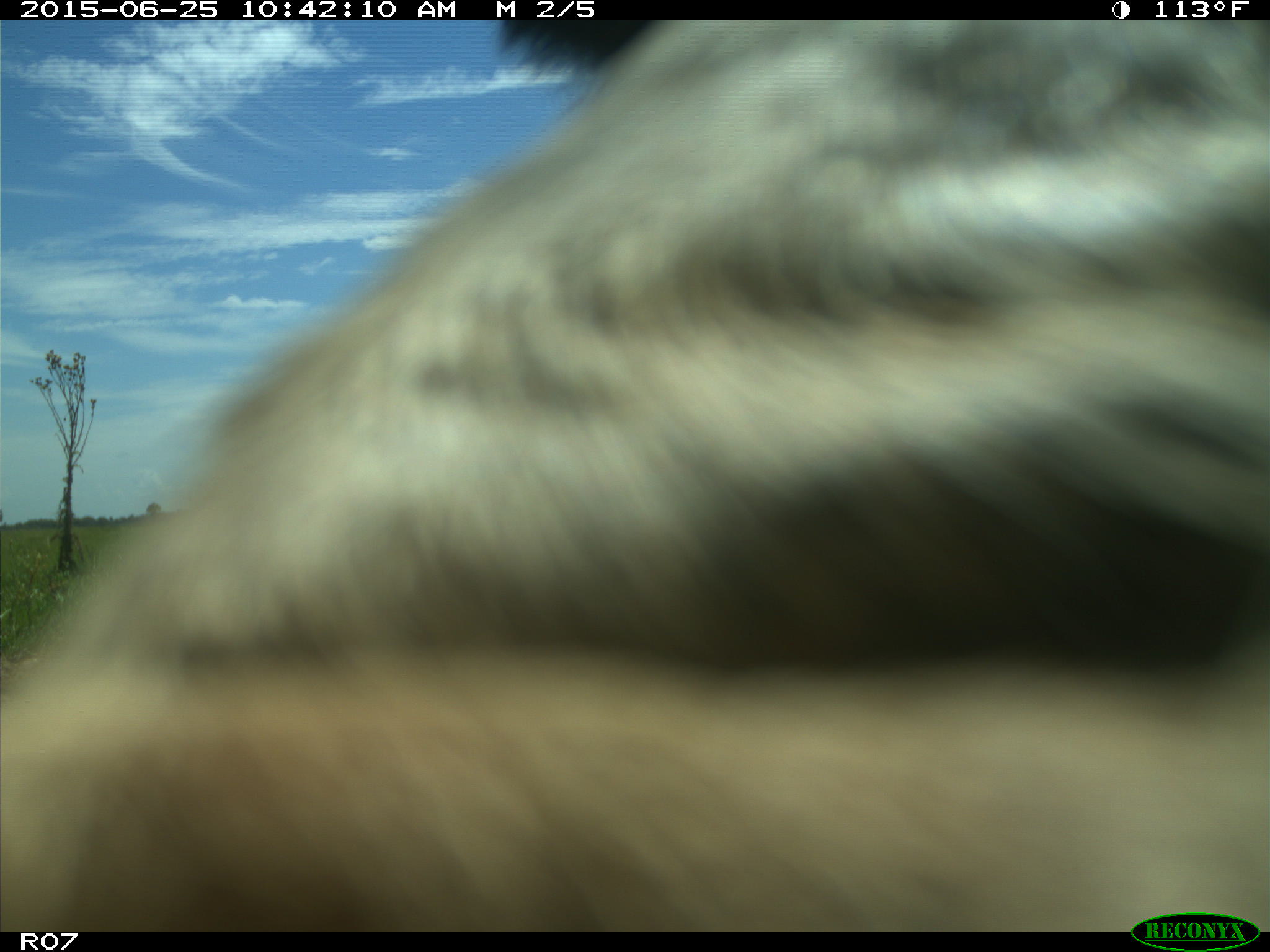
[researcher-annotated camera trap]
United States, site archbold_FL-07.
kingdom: Animalia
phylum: Chordata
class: Mammalia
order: Artiodactyla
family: Bovidae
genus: Bos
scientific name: Bos taurus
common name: domestic cow